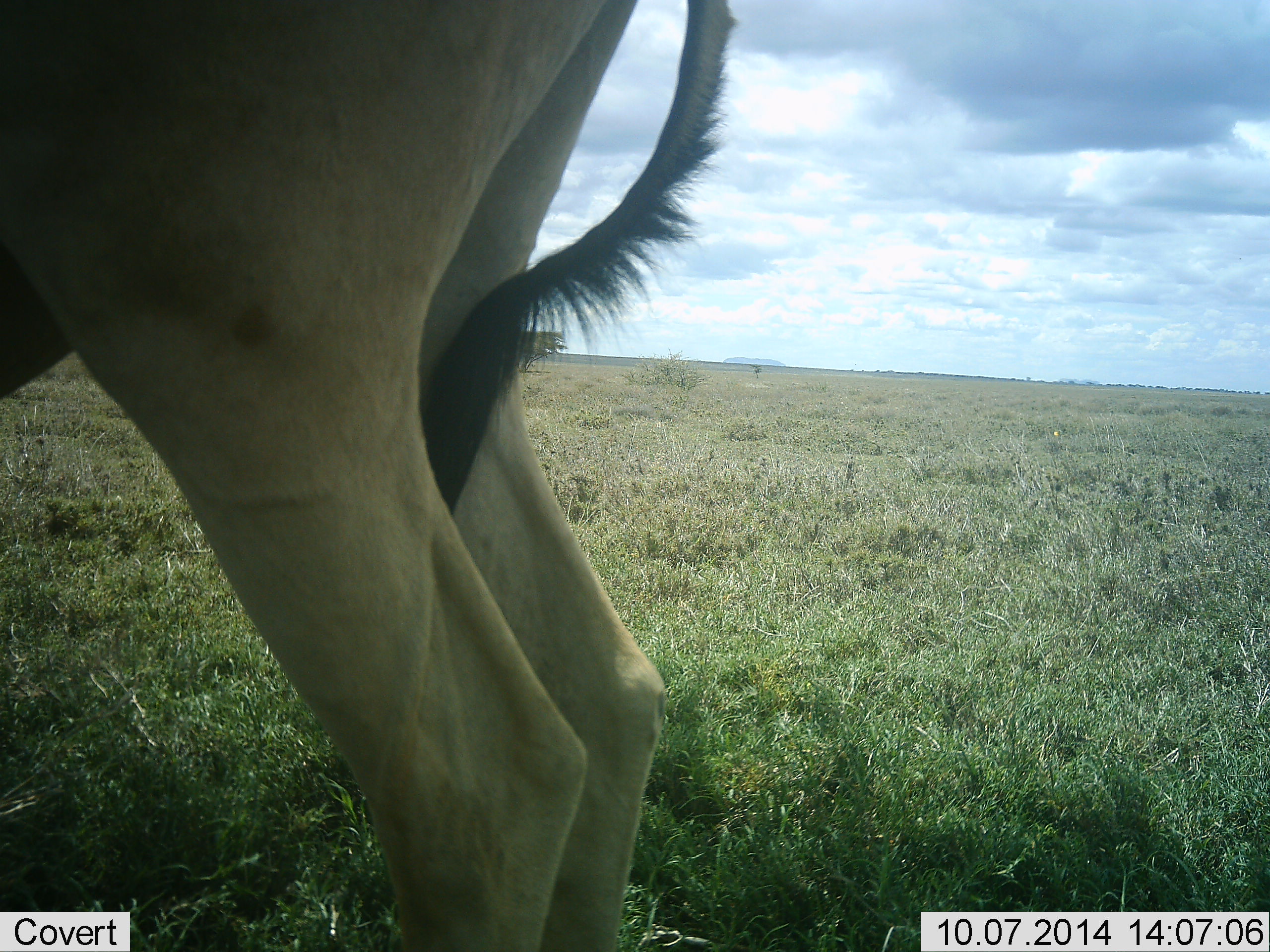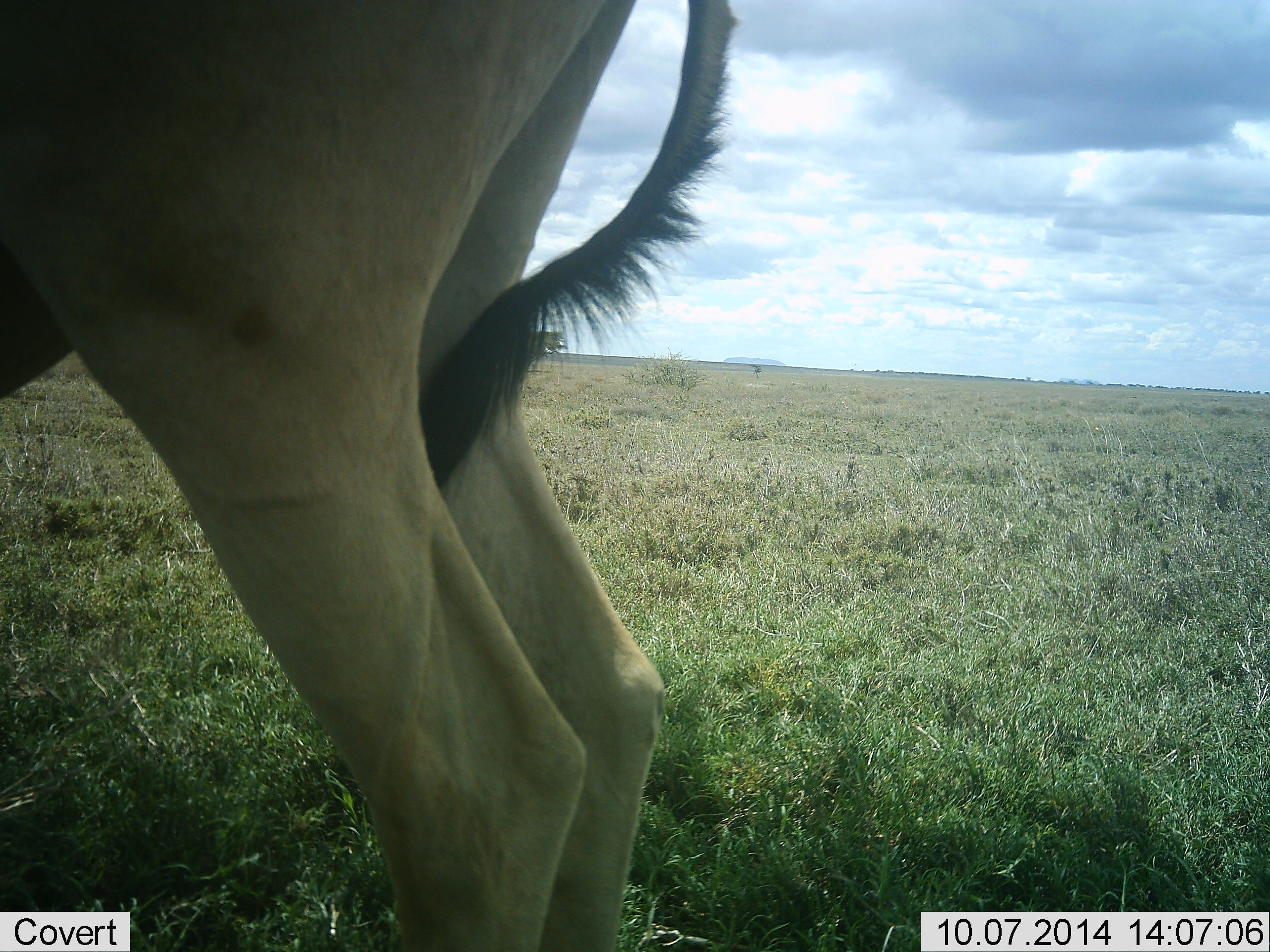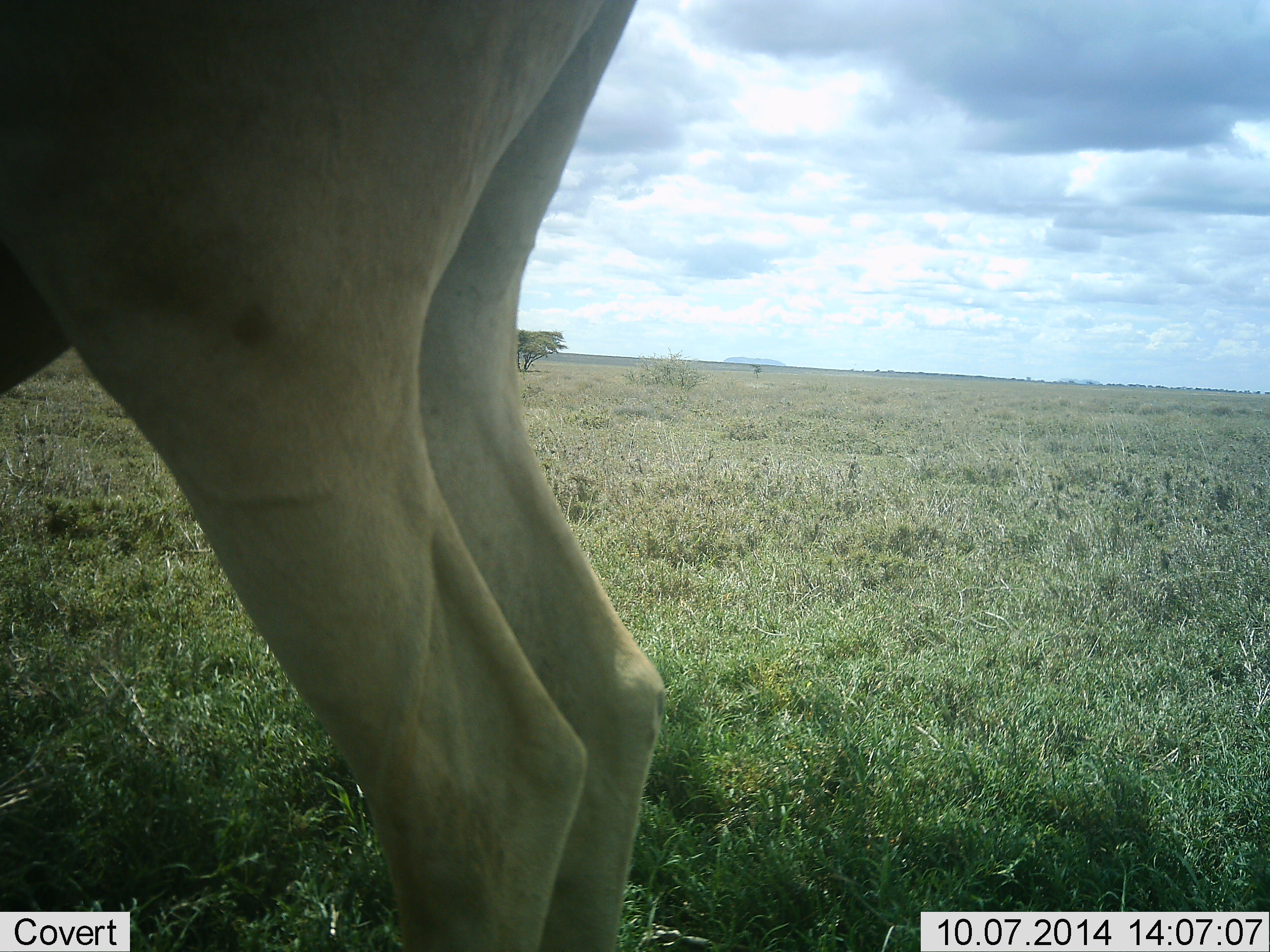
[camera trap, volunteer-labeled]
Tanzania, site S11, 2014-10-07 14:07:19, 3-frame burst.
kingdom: Animalia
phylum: Chordata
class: Mammalia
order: Artiodactyla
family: Bovidae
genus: Alcelaphus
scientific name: Alcelaphus buselaphus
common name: hartebeest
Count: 1.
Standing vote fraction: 100%.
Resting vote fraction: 0%.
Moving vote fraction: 0%.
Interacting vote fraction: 0%.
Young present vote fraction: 0%.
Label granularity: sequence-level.